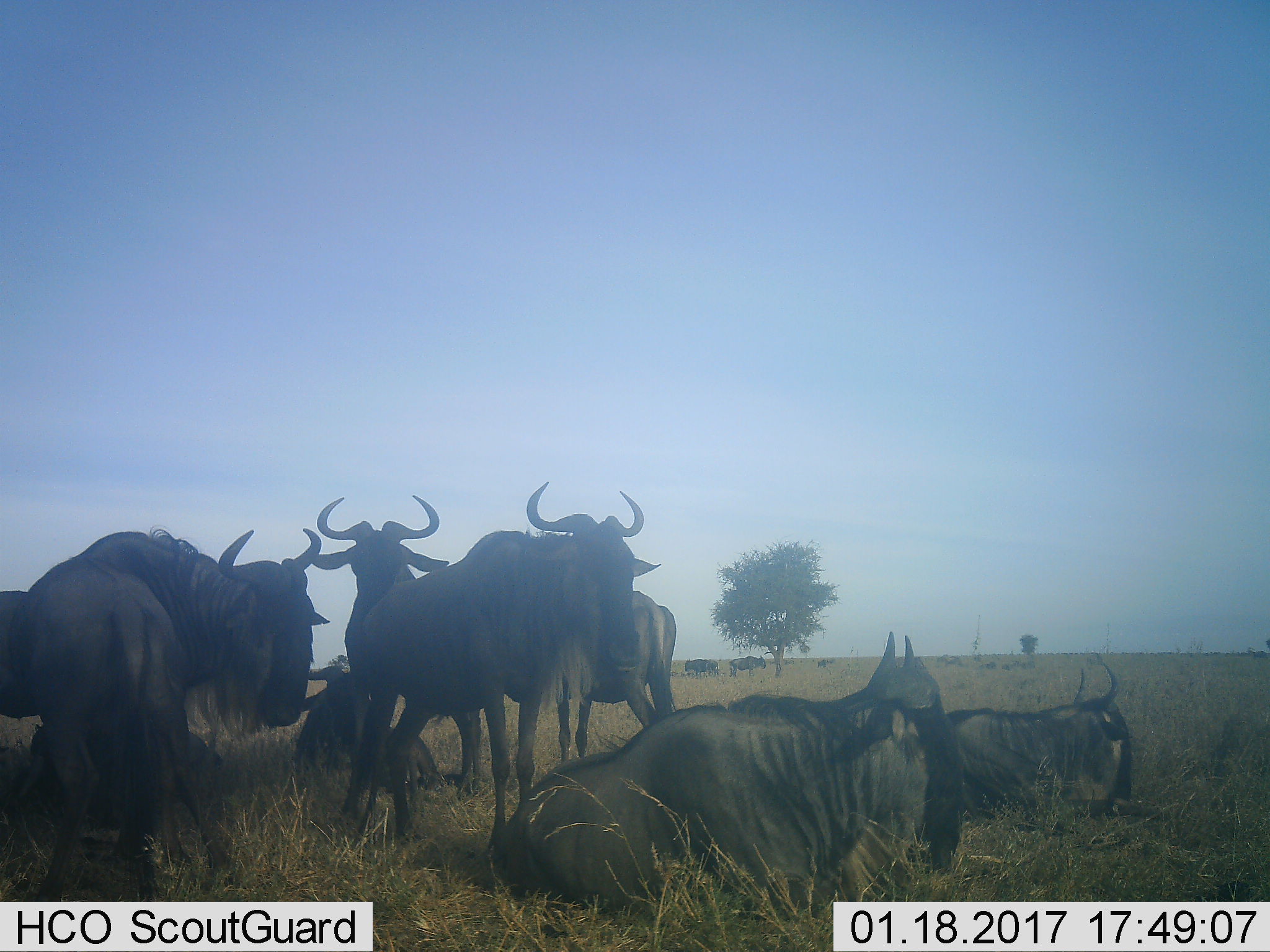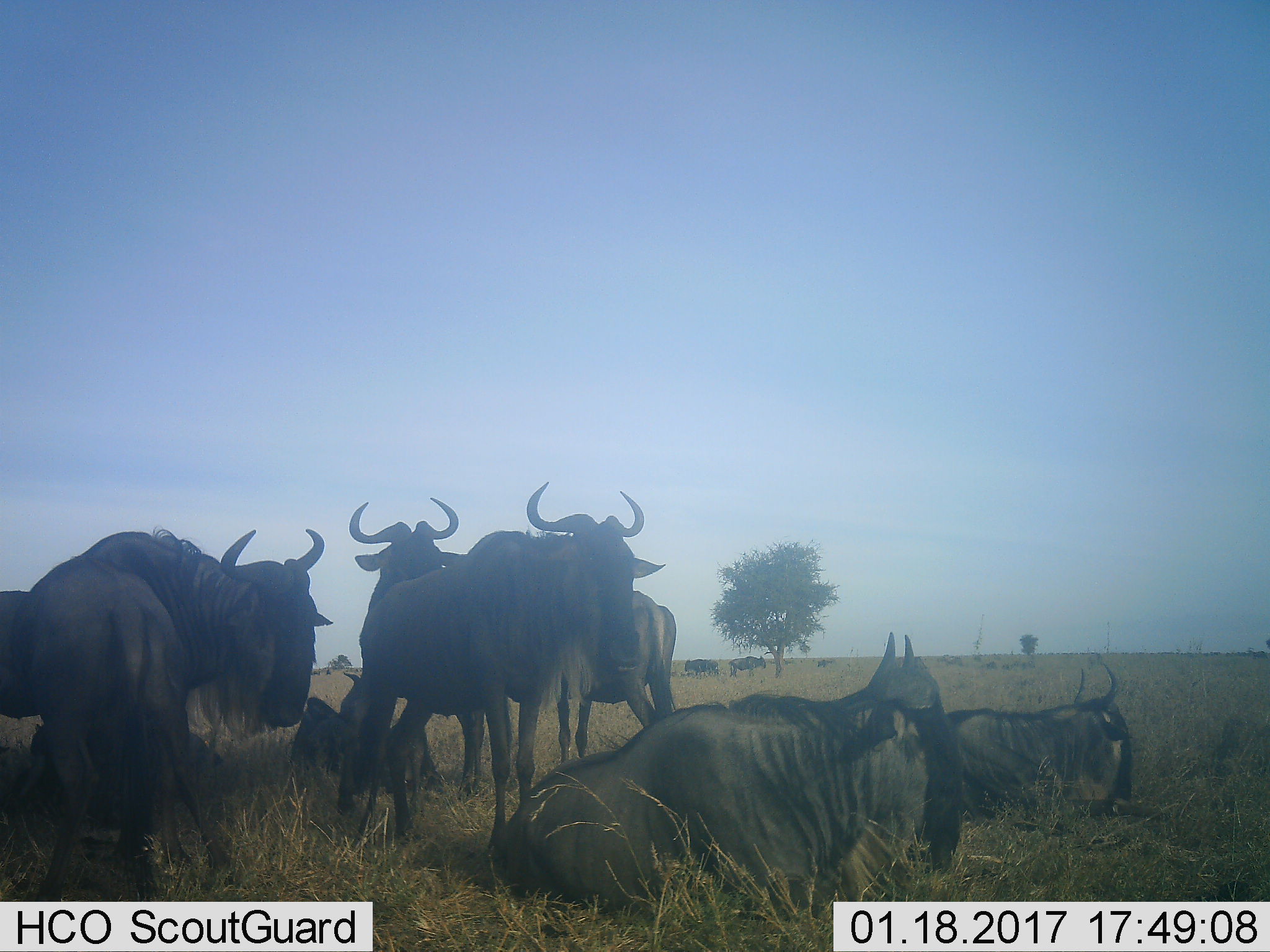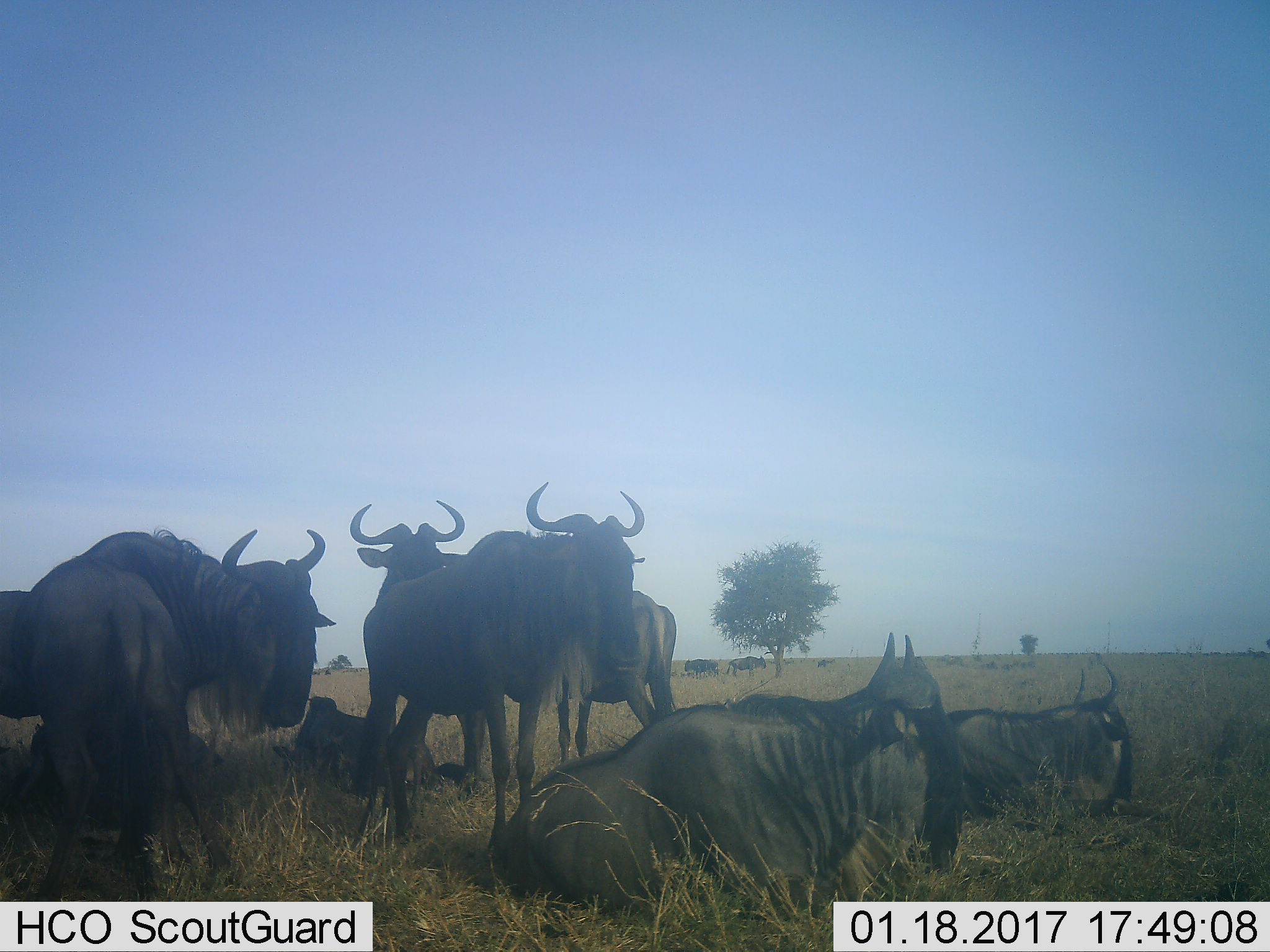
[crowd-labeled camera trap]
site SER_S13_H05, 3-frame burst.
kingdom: Animalia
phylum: Chordata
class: Mammalia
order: Artiodactyla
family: Bovidae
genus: Connochaetes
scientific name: Connochaetes taurinus taurinus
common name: blue wildebeest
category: wildebeestblue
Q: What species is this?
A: Wildebeestblue (blue wildebeest) (Connochaetes taurinus taurinus).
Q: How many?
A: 10.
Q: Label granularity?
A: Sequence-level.